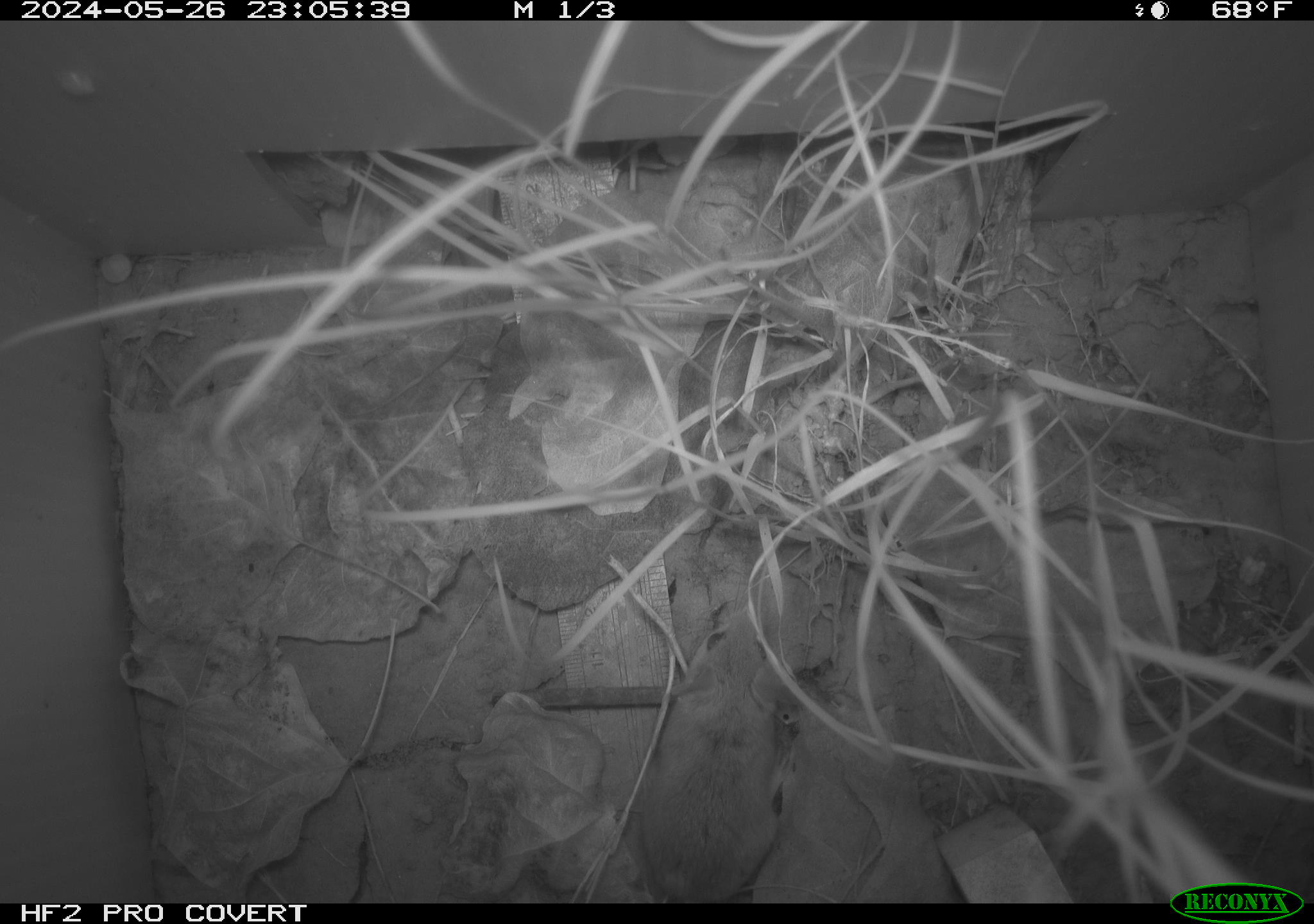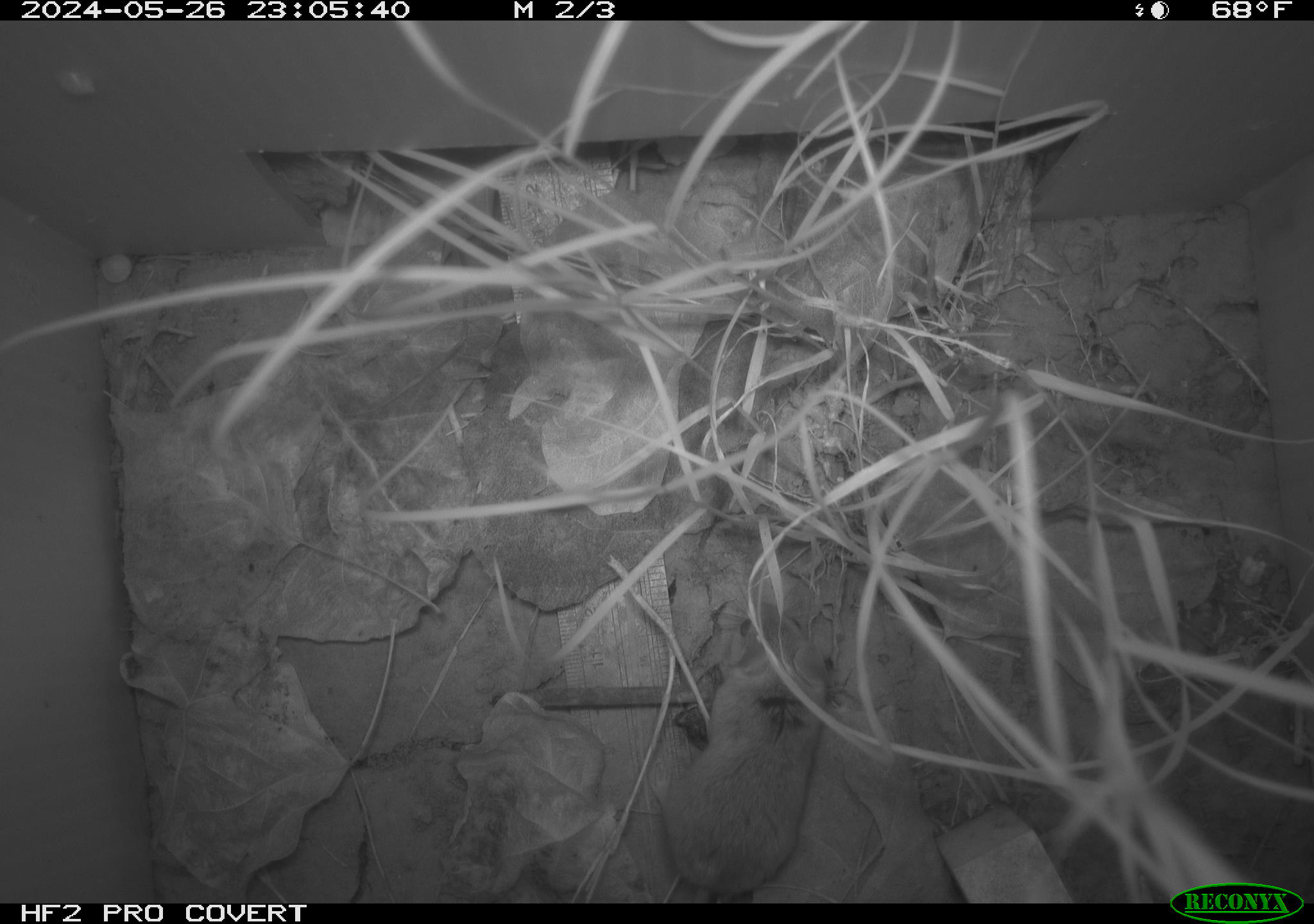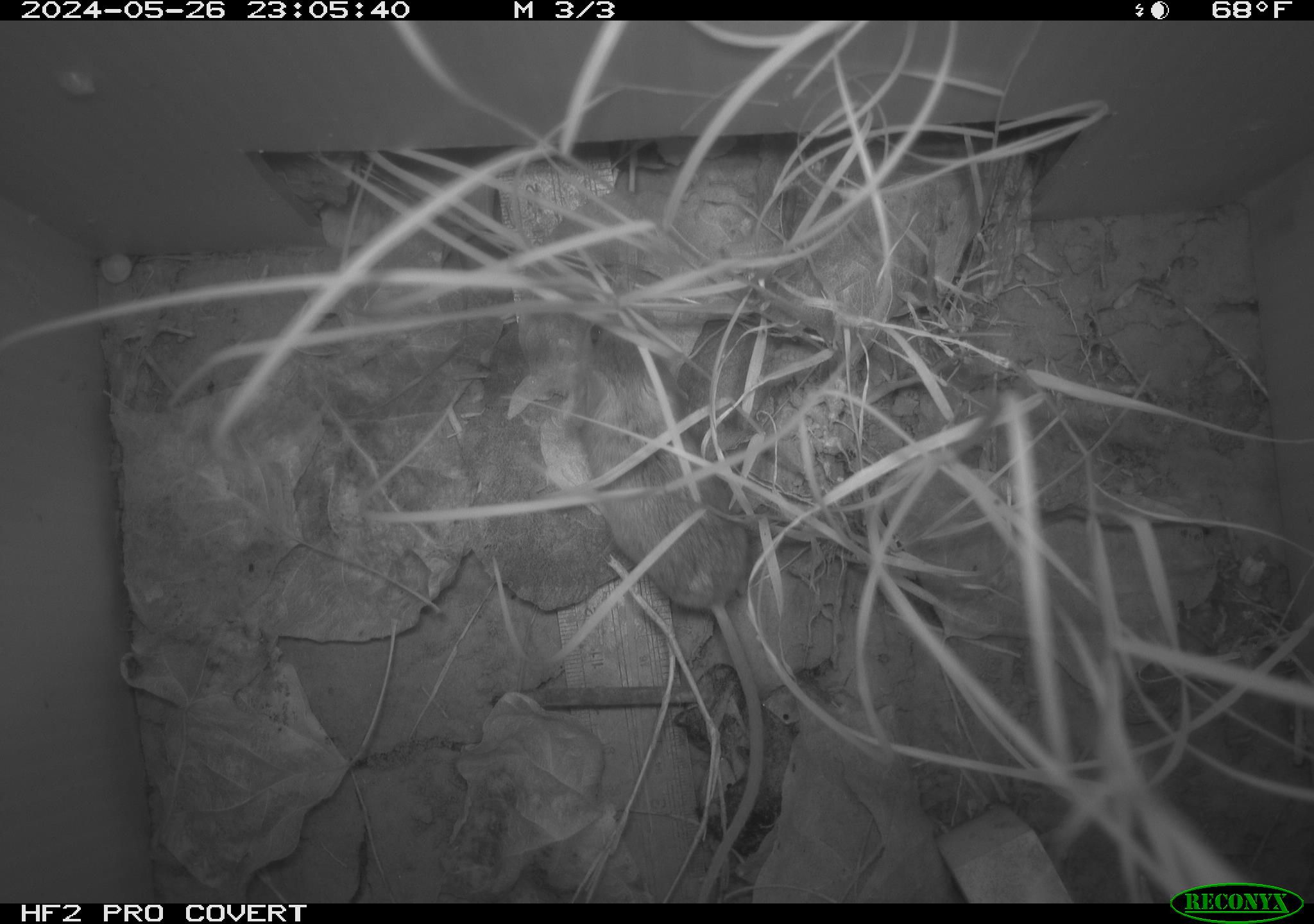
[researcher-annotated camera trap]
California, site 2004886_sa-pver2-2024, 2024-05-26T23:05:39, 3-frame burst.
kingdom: Animalia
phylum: Chordata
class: Mammalia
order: Rodentia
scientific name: Rodentia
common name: mouse species